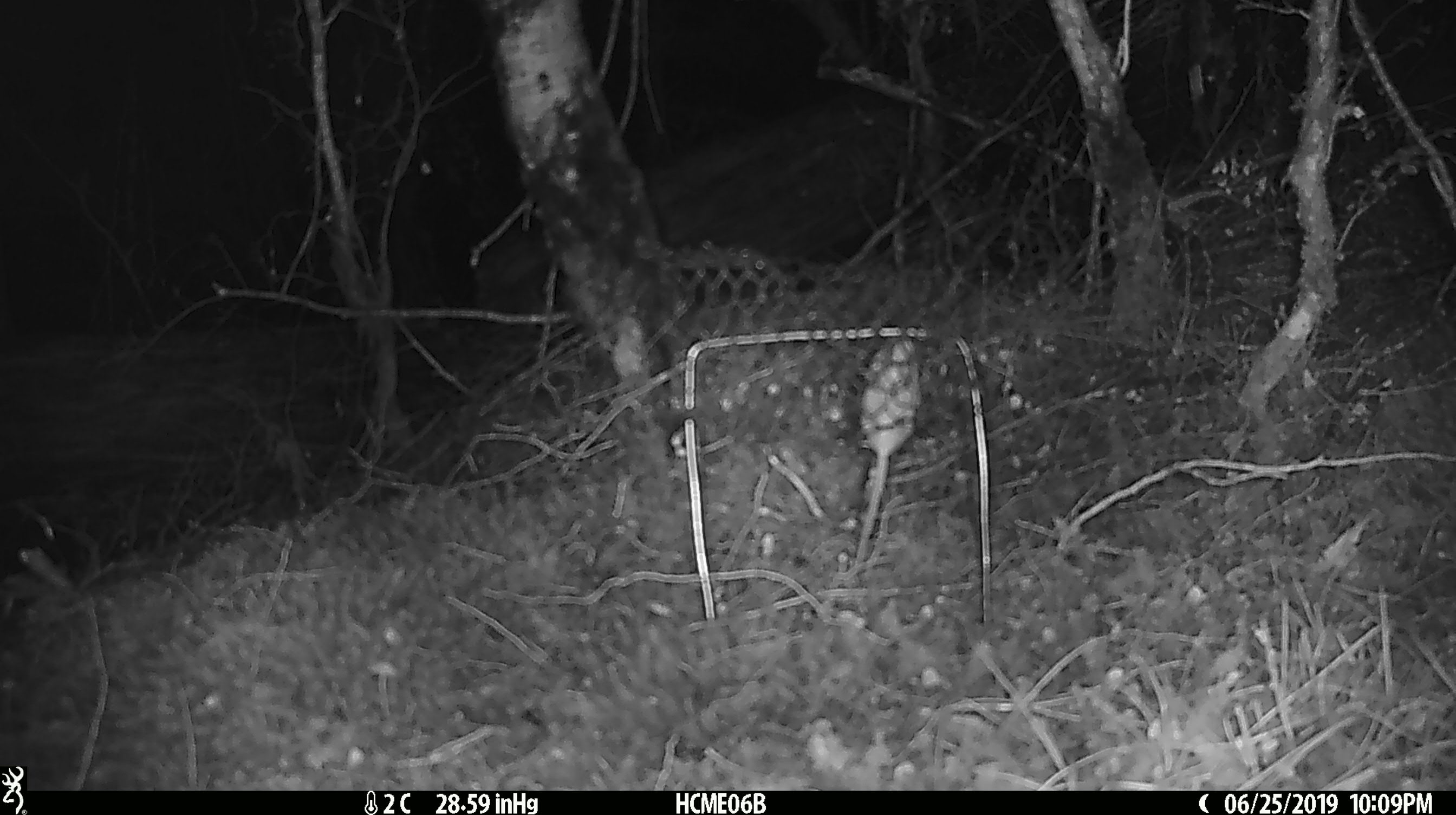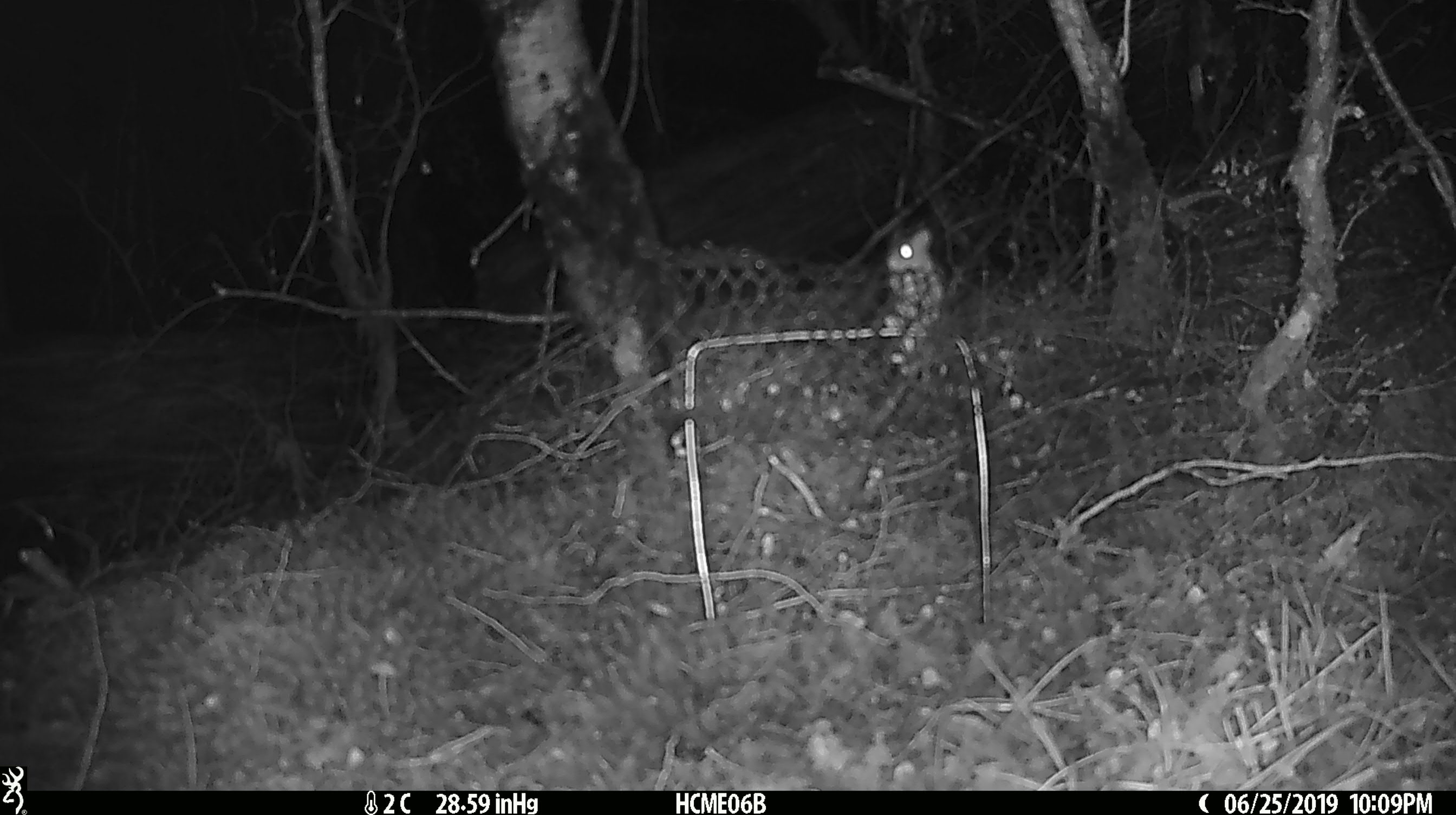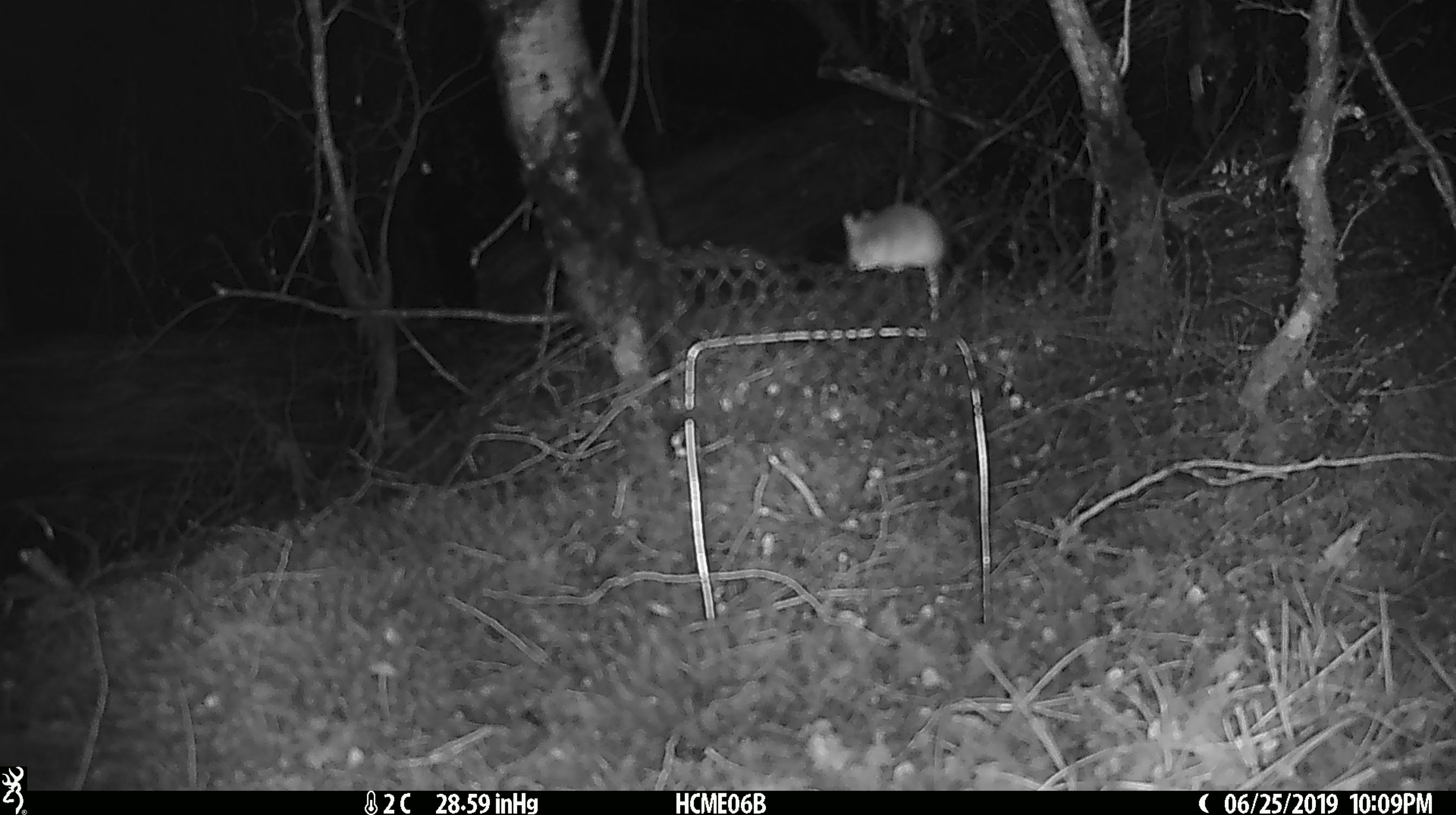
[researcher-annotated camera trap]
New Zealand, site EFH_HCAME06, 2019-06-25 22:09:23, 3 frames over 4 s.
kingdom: Animalia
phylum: Chordata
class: Mammalia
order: Rodentia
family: Muridae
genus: Mus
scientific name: Mus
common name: mouse